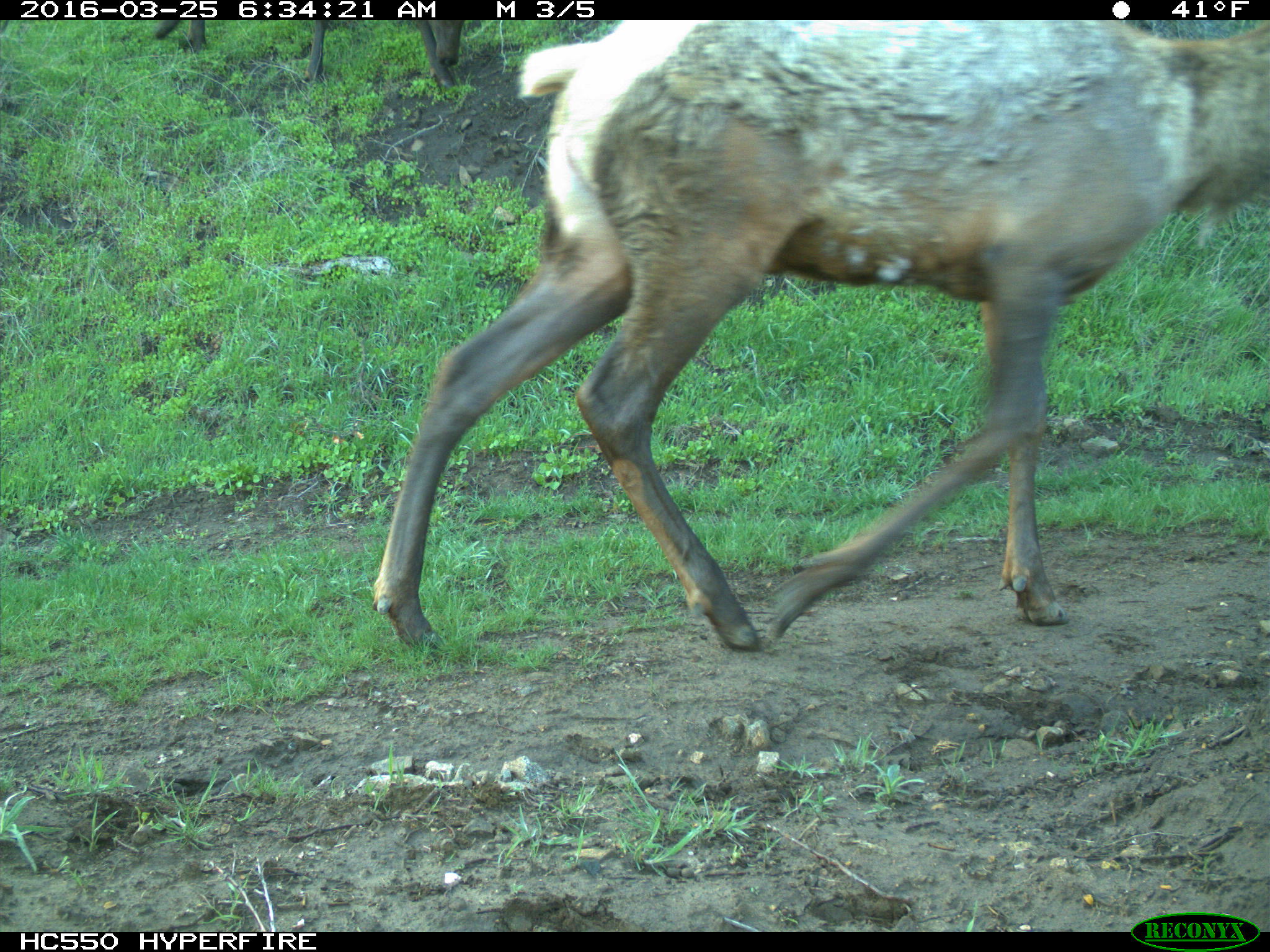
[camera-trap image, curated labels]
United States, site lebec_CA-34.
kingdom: Animalia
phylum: Chordata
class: Mammalia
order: Artiodactyla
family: Cervidae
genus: Cervus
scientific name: Cervus canadensis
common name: elk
Cervus canadensis (elk).